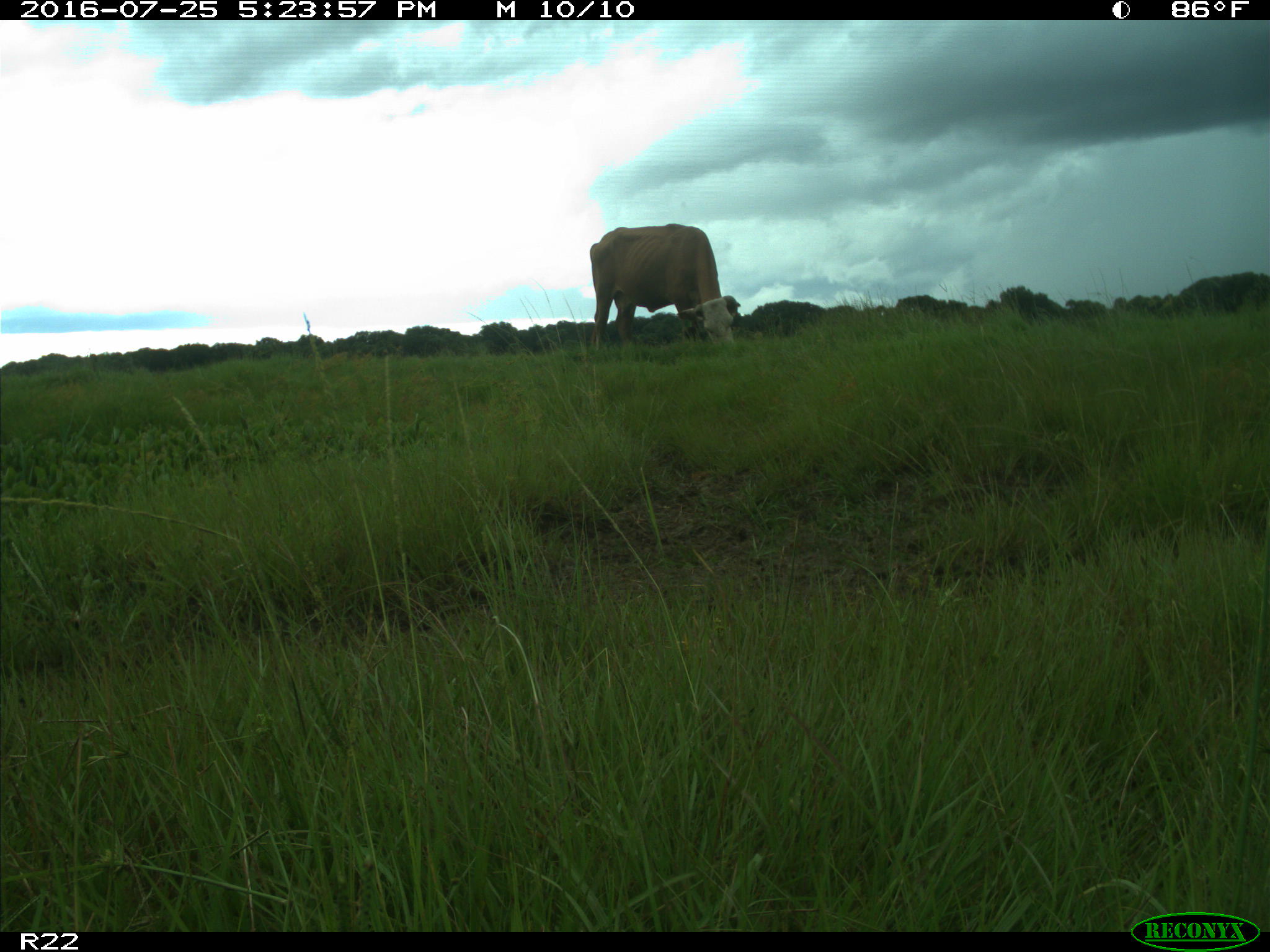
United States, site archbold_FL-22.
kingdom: Animalia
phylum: Chordata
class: Mammalia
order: Artiodactyla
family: Bovidae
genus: Bos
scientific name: Bos taurus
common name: domestic cow